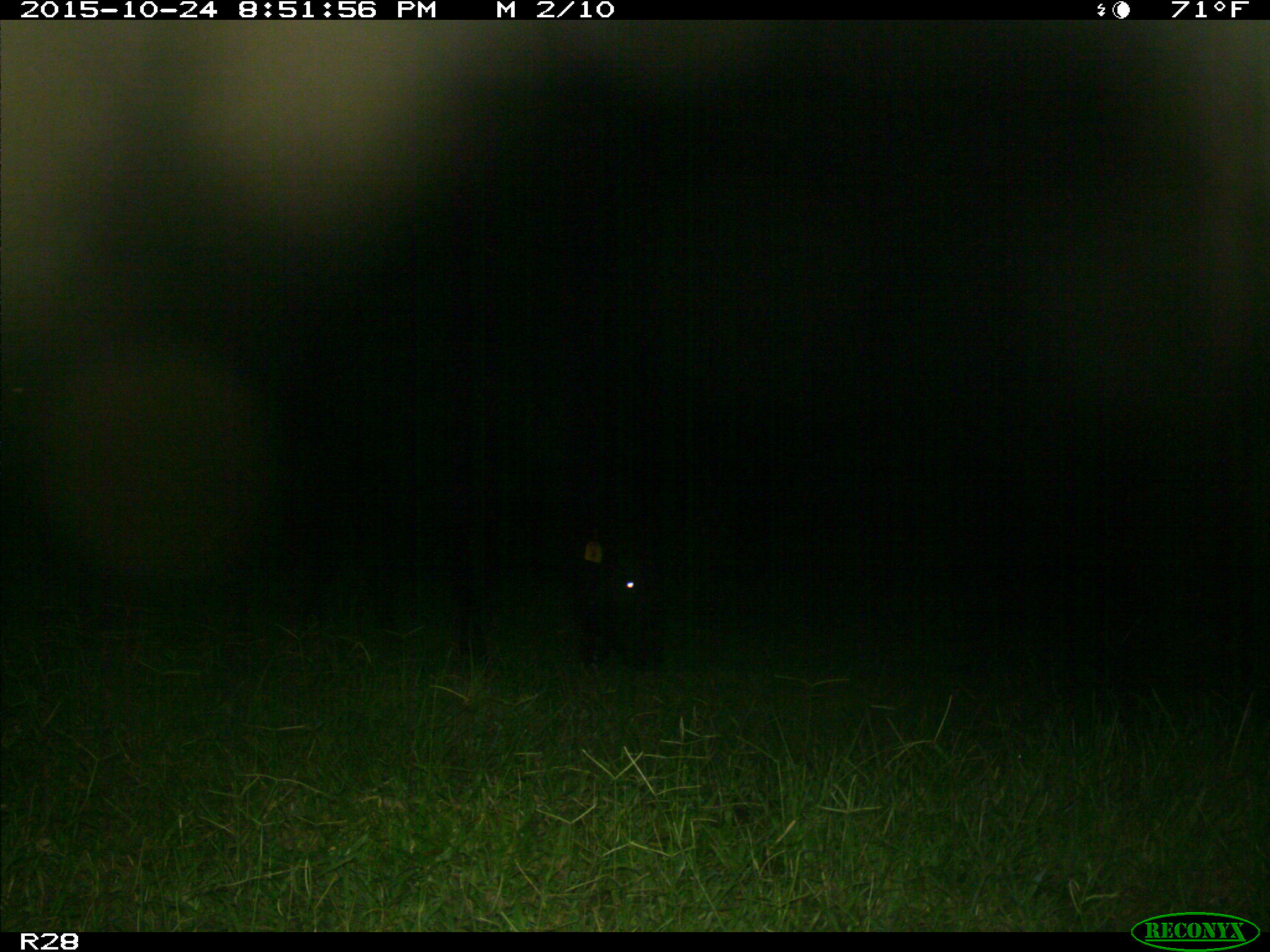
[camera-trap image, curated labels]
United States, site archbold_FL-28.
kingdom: Animalia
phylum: Chordata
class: Mammalia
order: Artiodactyla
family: Bovidae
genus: Bos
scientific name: Bos taurus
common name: domestic cow